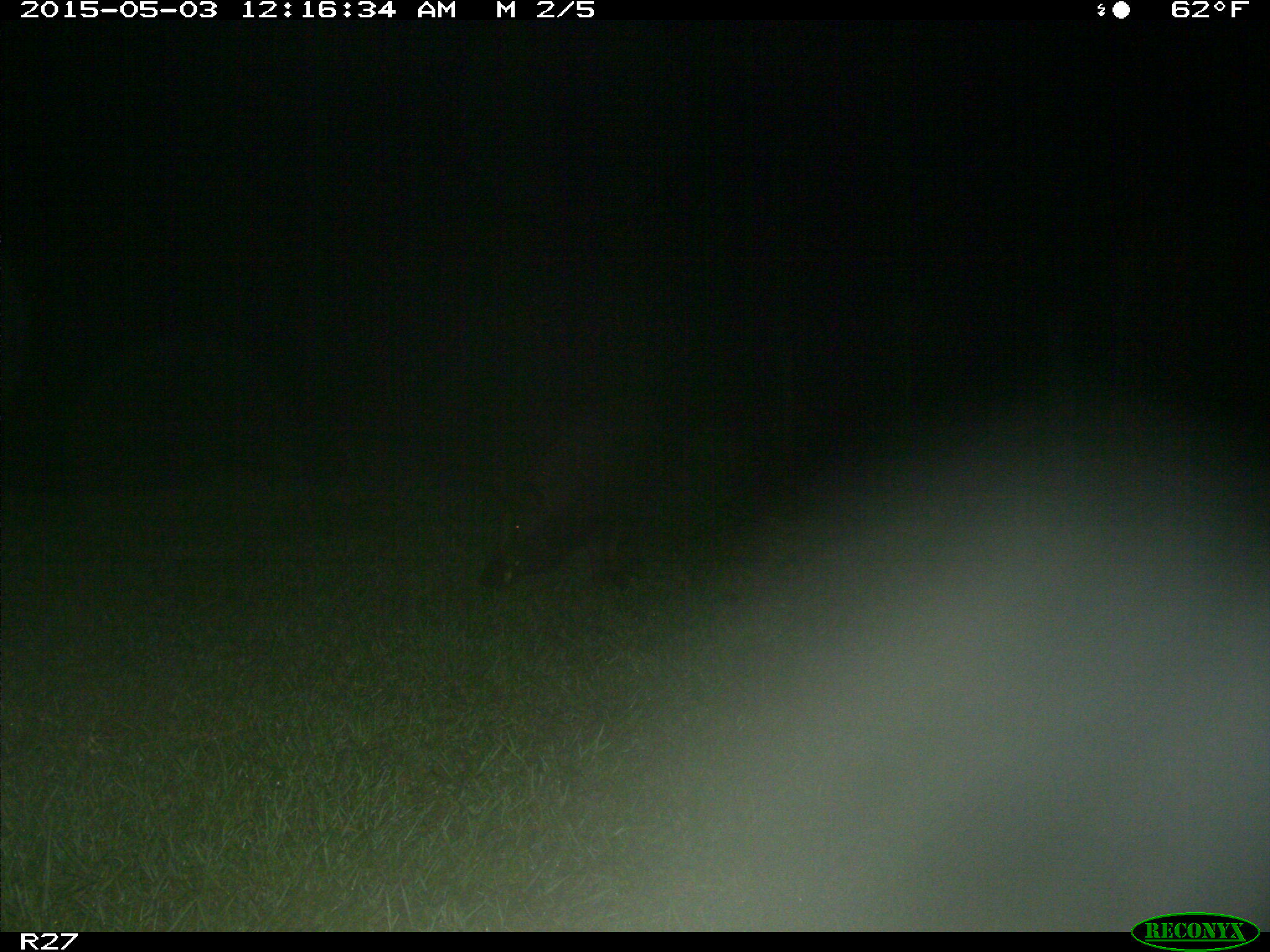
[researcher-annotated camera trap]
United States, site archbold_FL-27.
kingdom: Animalia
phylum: Chordata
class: Mammalia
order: Artiodactyla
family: Suidae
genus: Sus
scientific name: Sus scrofa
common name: wild boar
Sus scrofa (wild boar).